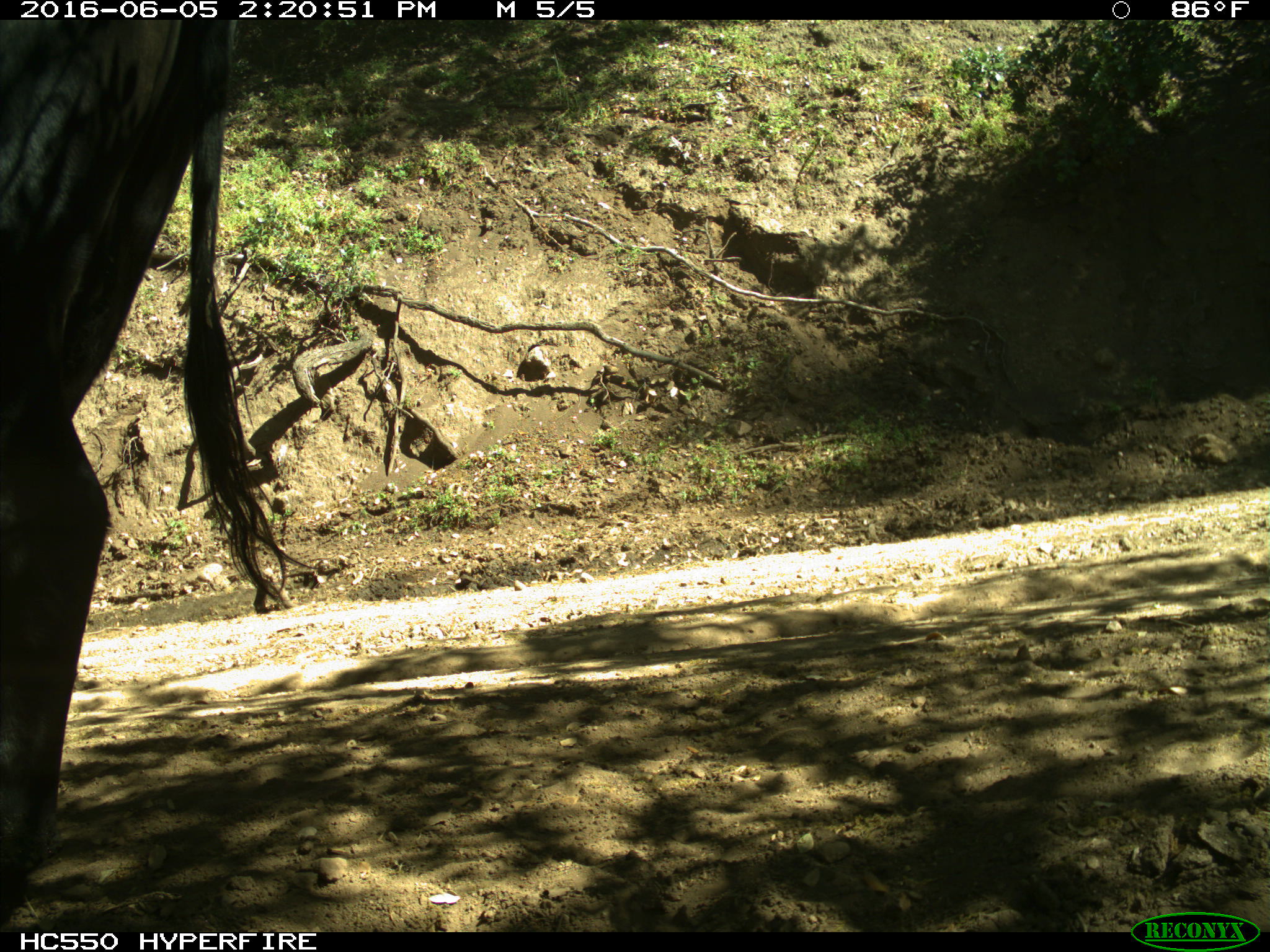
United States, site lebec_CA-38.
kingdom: Animalia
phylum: Chordata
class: Mammalia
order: Artiodactyla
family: Bovidae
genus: Bos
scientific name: Bos taurus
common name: domestic cow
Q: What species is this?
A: Bos taurus (domestic cow).